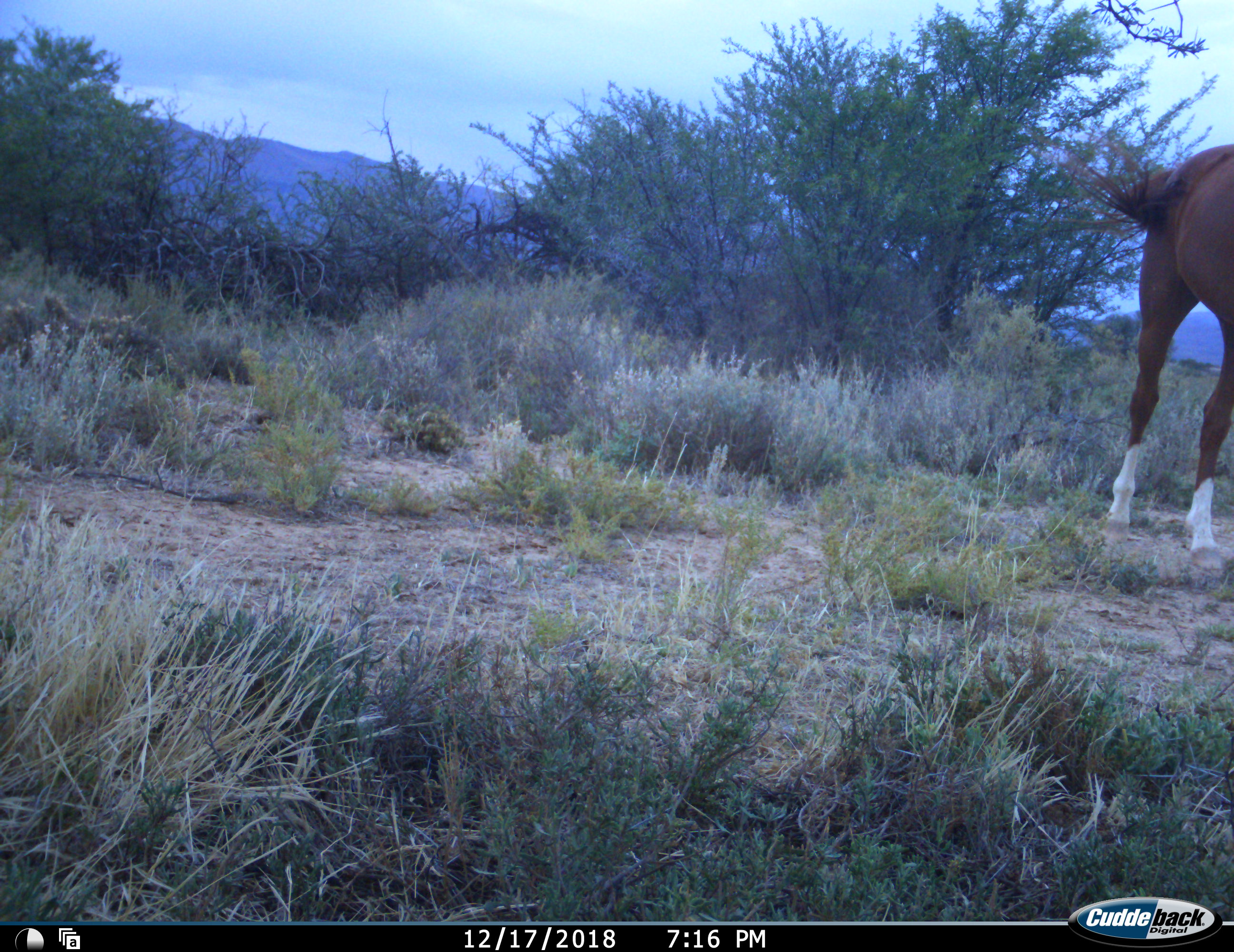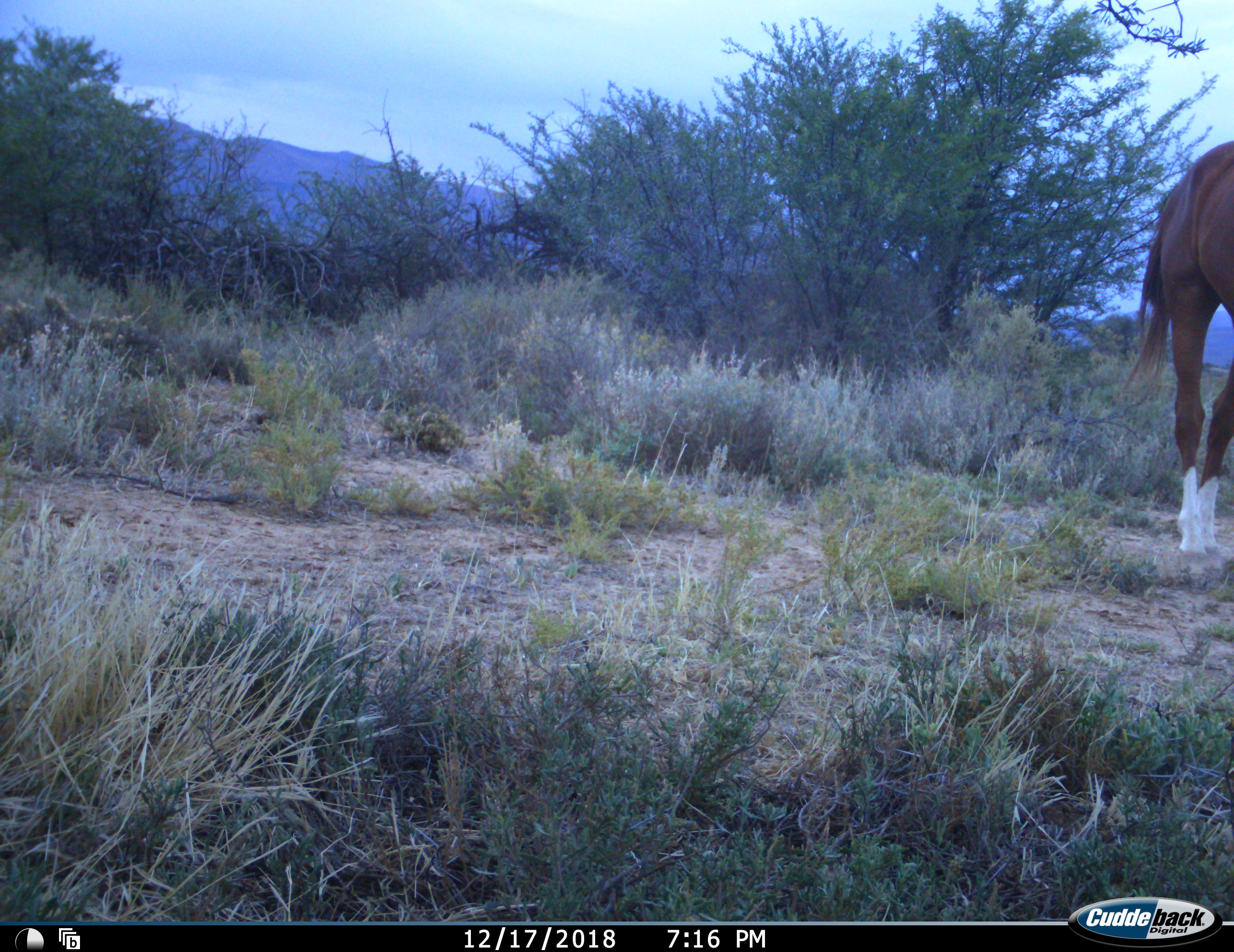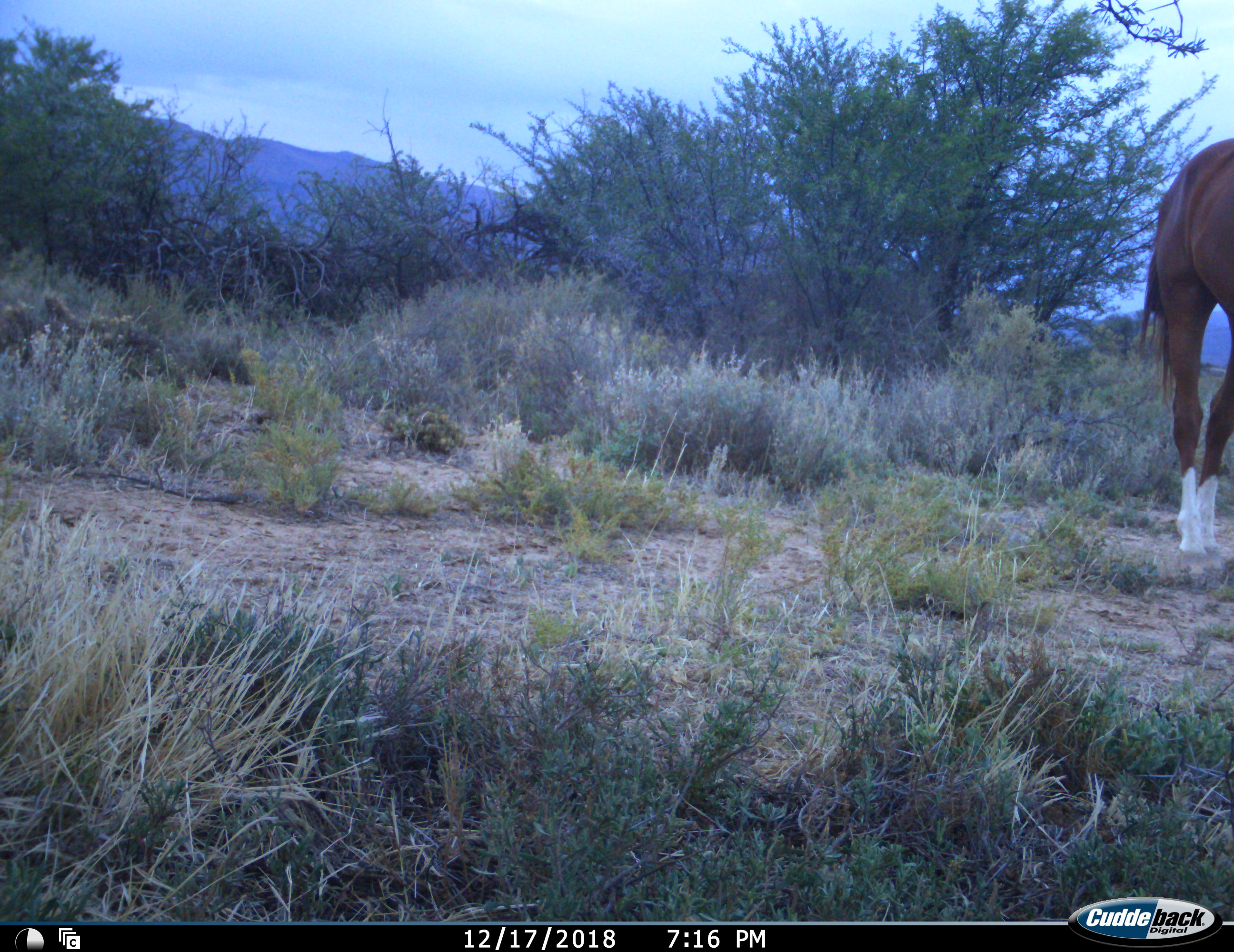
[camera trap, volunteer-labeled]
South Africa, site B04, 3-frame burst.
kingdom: Animalia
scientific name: Animalia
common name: animal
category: domesticanimal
Domesticanimal (animal) (Animalia), count 1. Behavior (volunteer vote fractions): standing 82%, resting 0%, moving 27%, interacting 0%. Young present (vote fraction): 0%. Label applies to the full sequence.